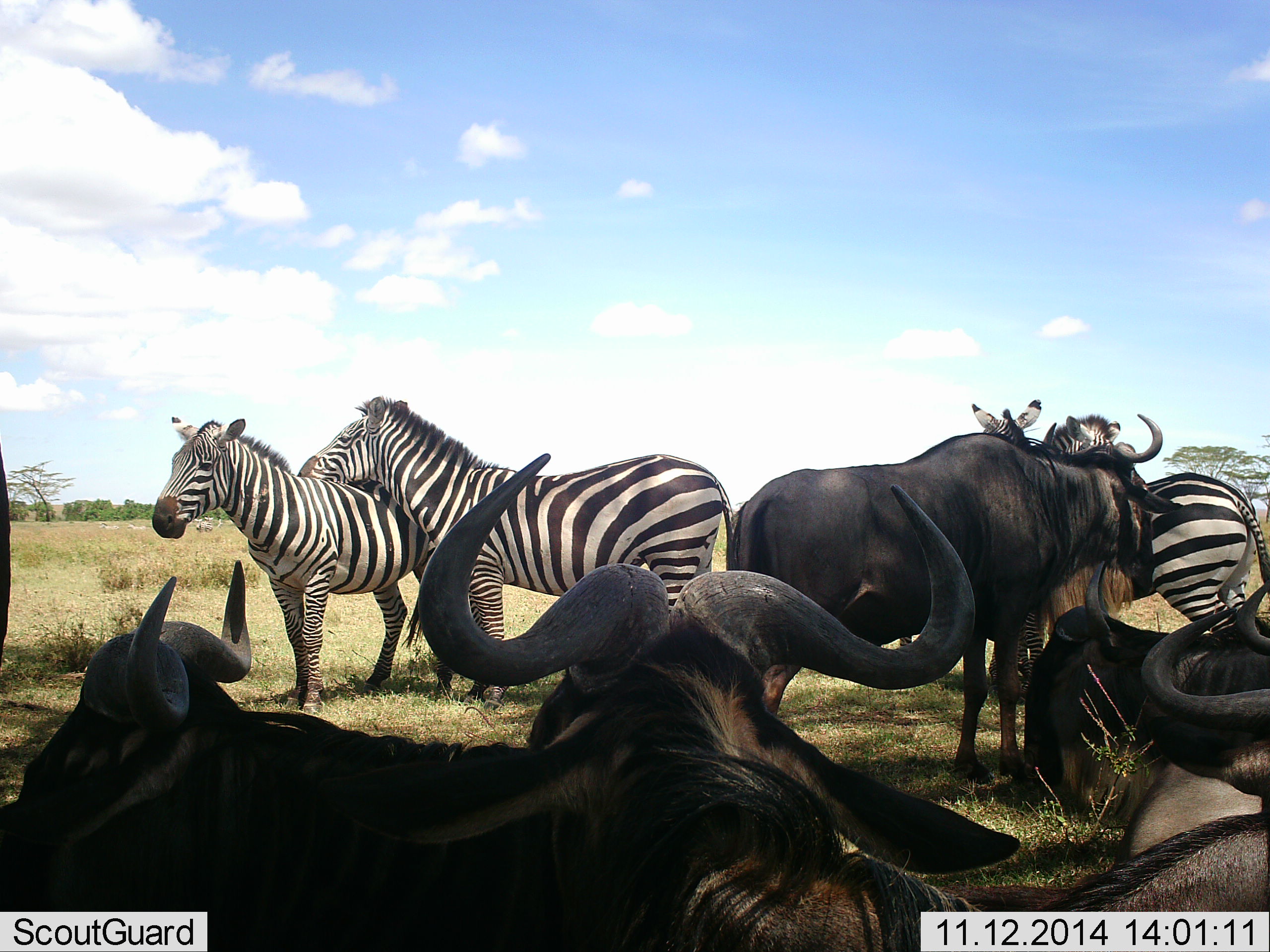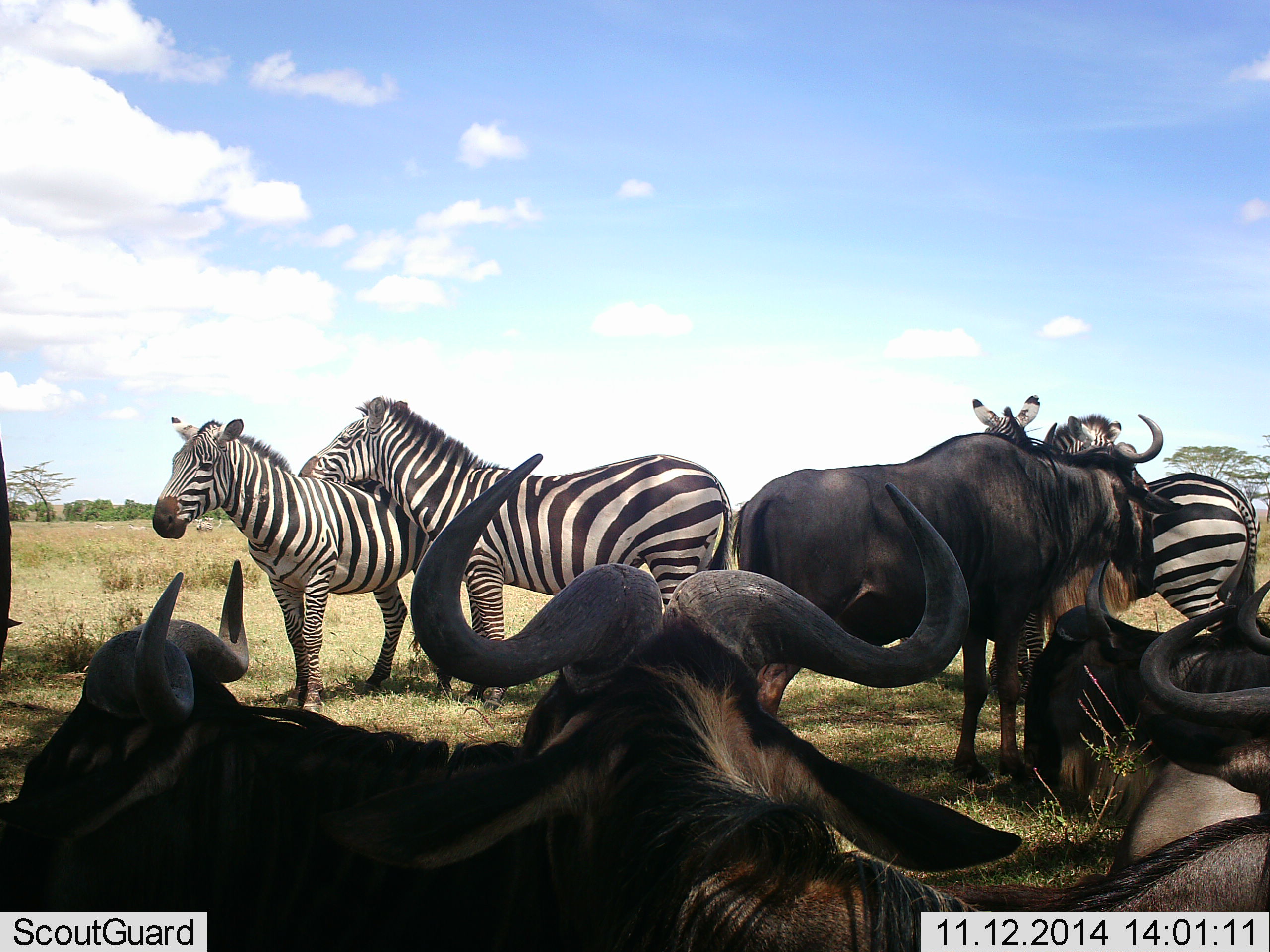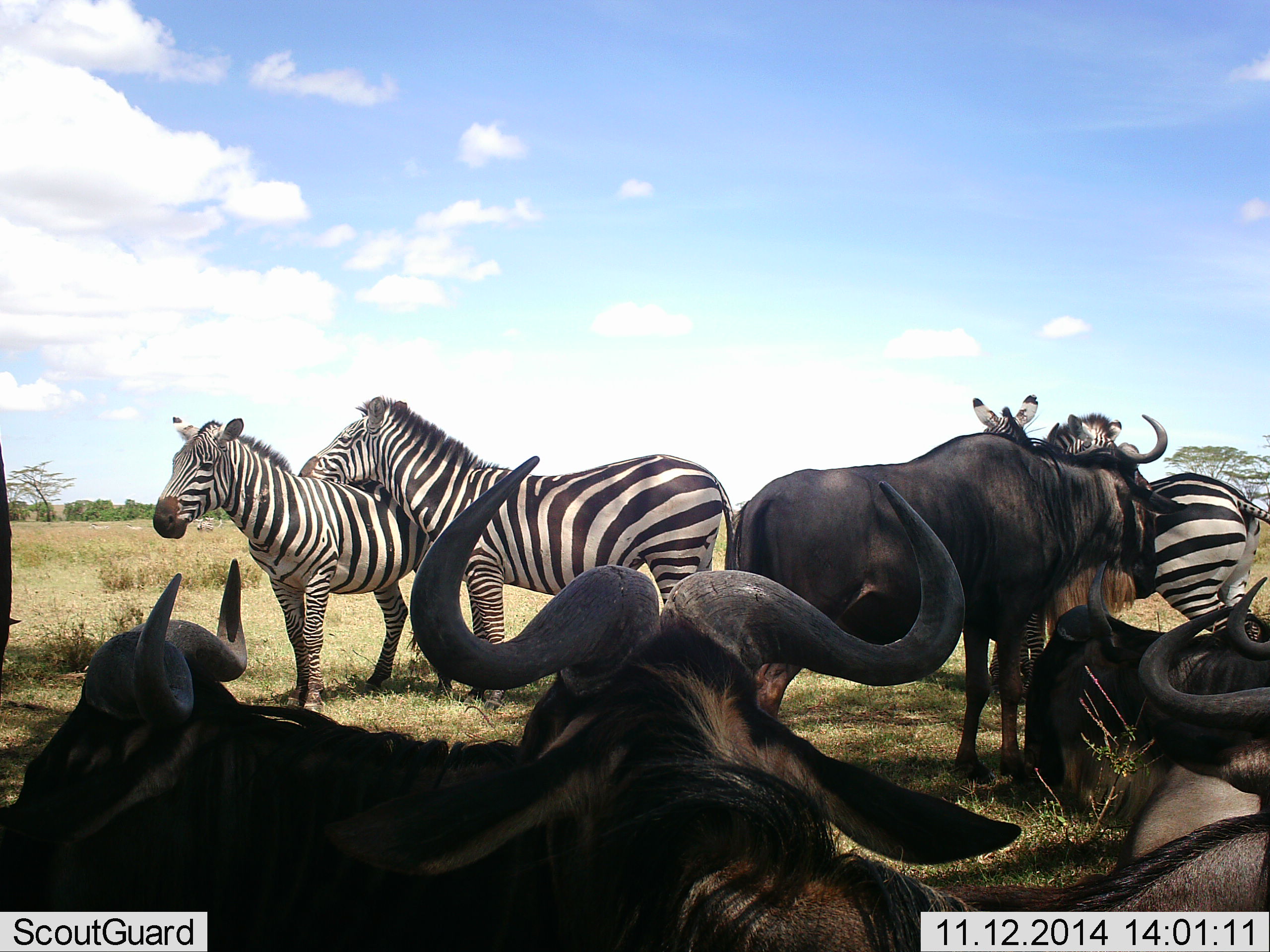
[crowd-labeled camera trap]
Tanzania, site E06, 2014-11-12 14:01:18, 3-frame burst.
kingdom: Animalia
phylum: Chordata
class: Mammalia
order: Artiodactyla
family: Bovidae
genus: Connochaetes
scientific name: Connochaetes taurinus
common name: blue wildebeest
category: wildebeest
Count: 5.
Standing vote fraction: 80%.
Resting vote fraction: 90%.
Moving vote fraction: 0%.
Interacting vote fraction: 10%.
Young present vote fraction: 0%.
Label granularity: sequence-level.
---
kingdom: Animalia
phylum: Chordata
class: Mammalia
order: Perissodactyla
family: Equidae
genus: Equus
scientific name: Equus quagga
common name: plains zebra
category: zebra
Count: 4.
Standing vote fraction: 80%.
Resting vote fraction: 10%.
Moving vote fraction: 0%.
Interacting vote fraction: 50%.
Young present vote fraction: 0%.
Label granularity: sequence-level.